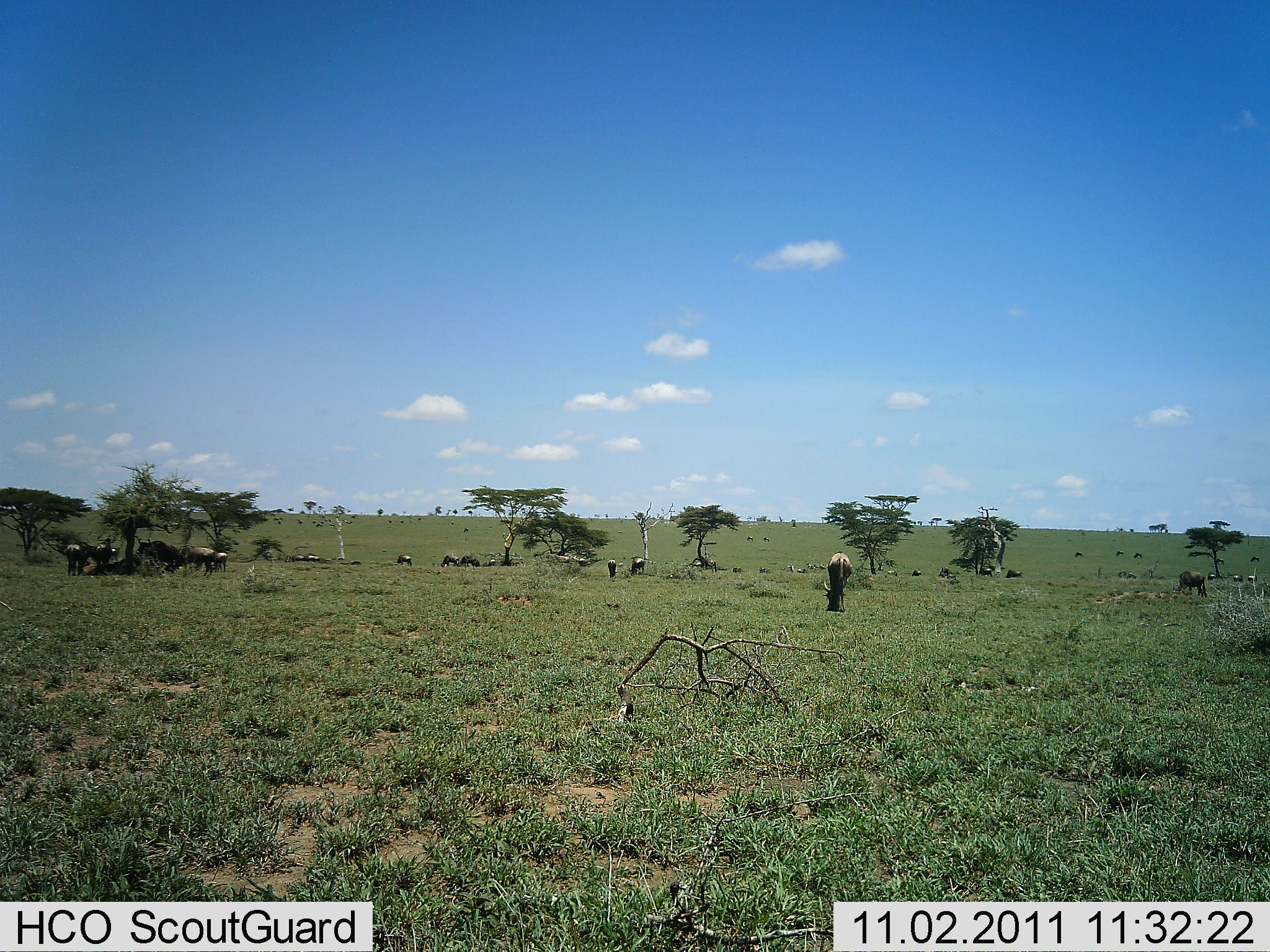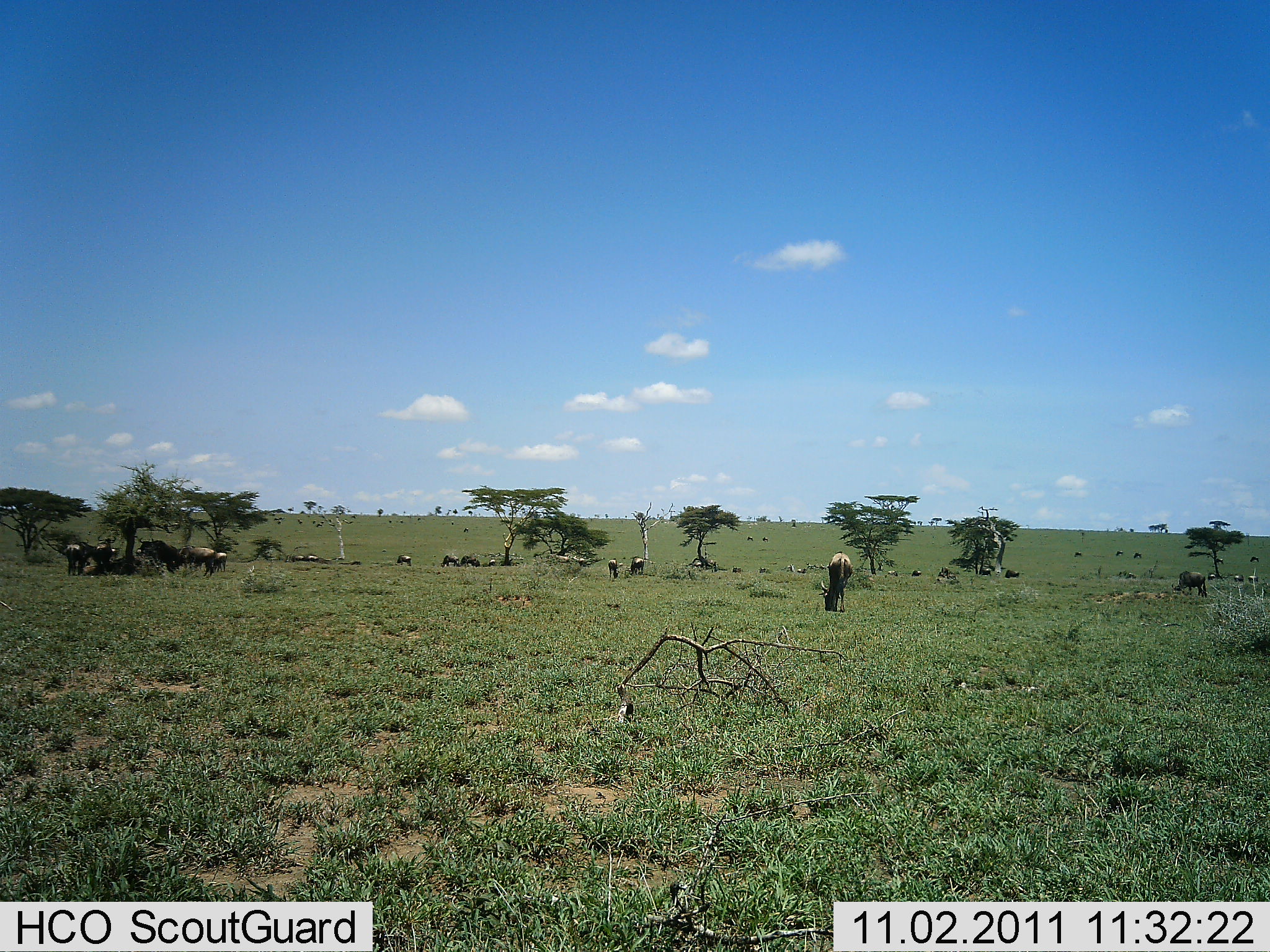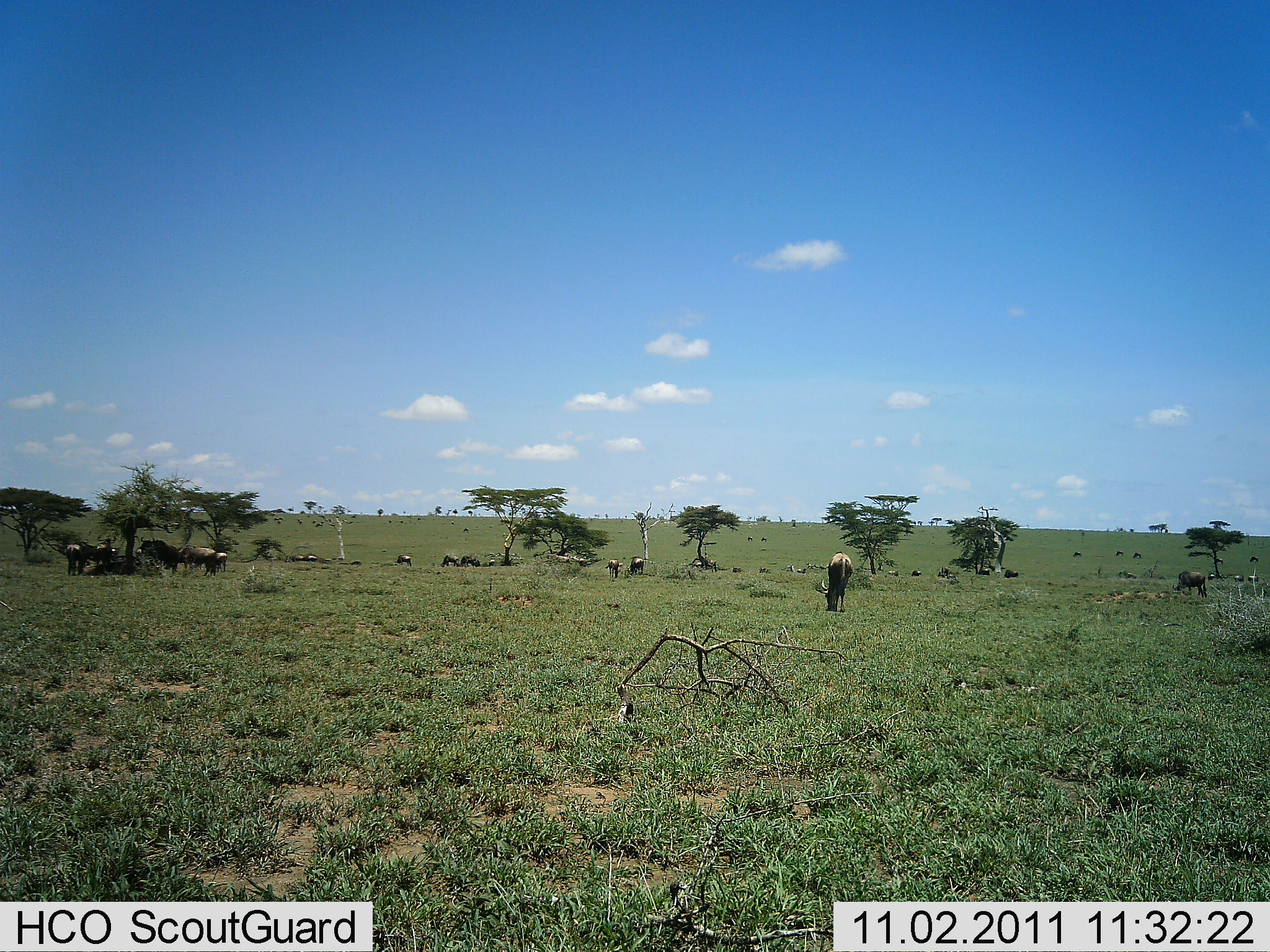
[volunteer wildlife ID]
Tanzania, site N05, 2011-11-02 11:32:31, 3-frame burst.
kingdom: Animalia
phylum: Chordata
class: Mammalia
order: Artiodactyla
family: Bovidae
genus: Connochaetes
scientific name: Connochaetes taurinus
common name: blue wildebeest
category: wildebeest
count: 11-50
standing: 45%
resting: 18%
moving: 9%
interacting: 0%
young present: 0%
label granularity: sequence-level